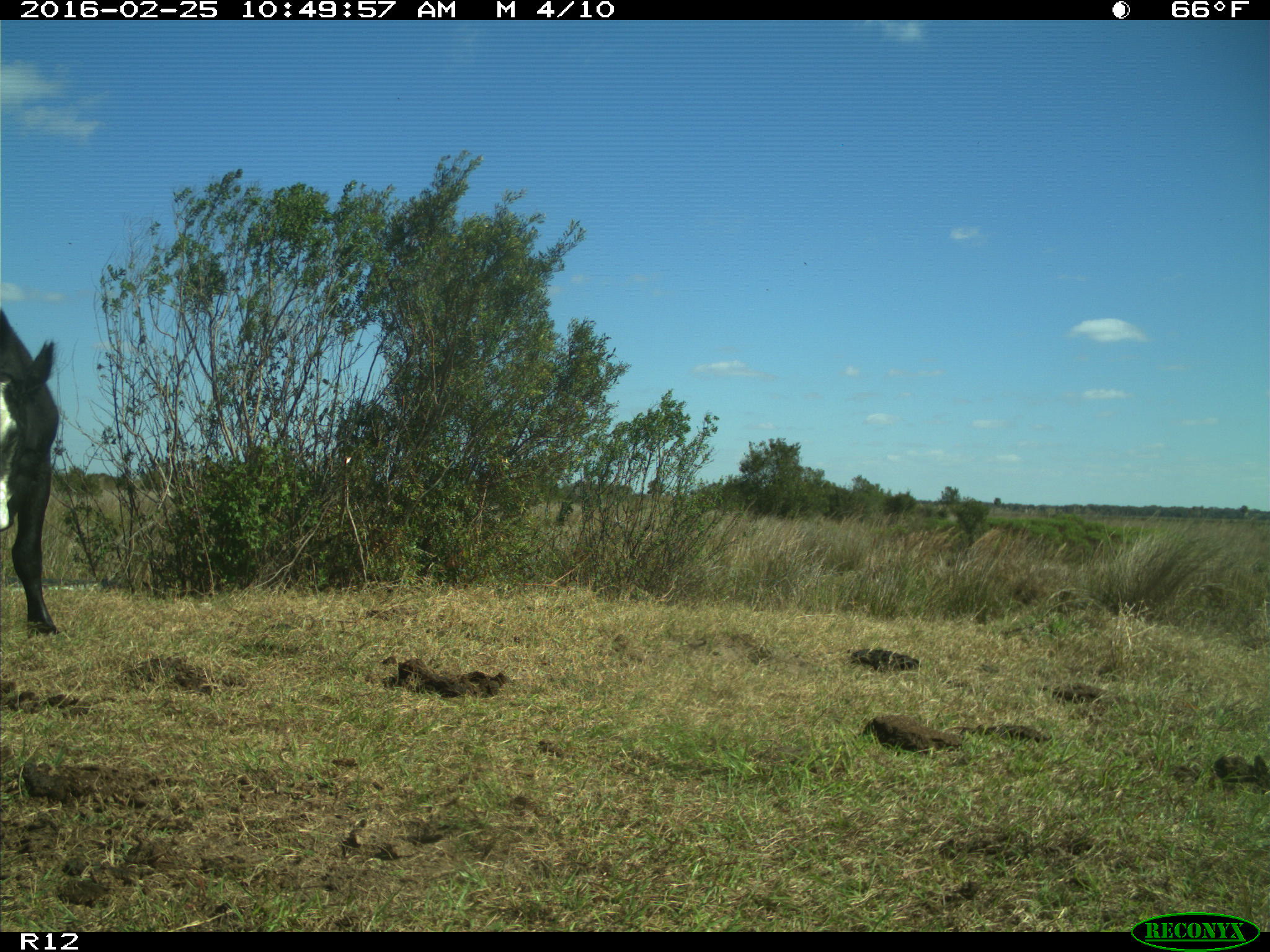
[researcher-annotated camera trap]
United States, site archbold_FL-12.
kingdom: Animalia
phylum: Chordata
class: Mammalia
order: Artiodactyla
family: Bovidae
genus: Bos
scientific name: Bos taurus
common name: domestic cow